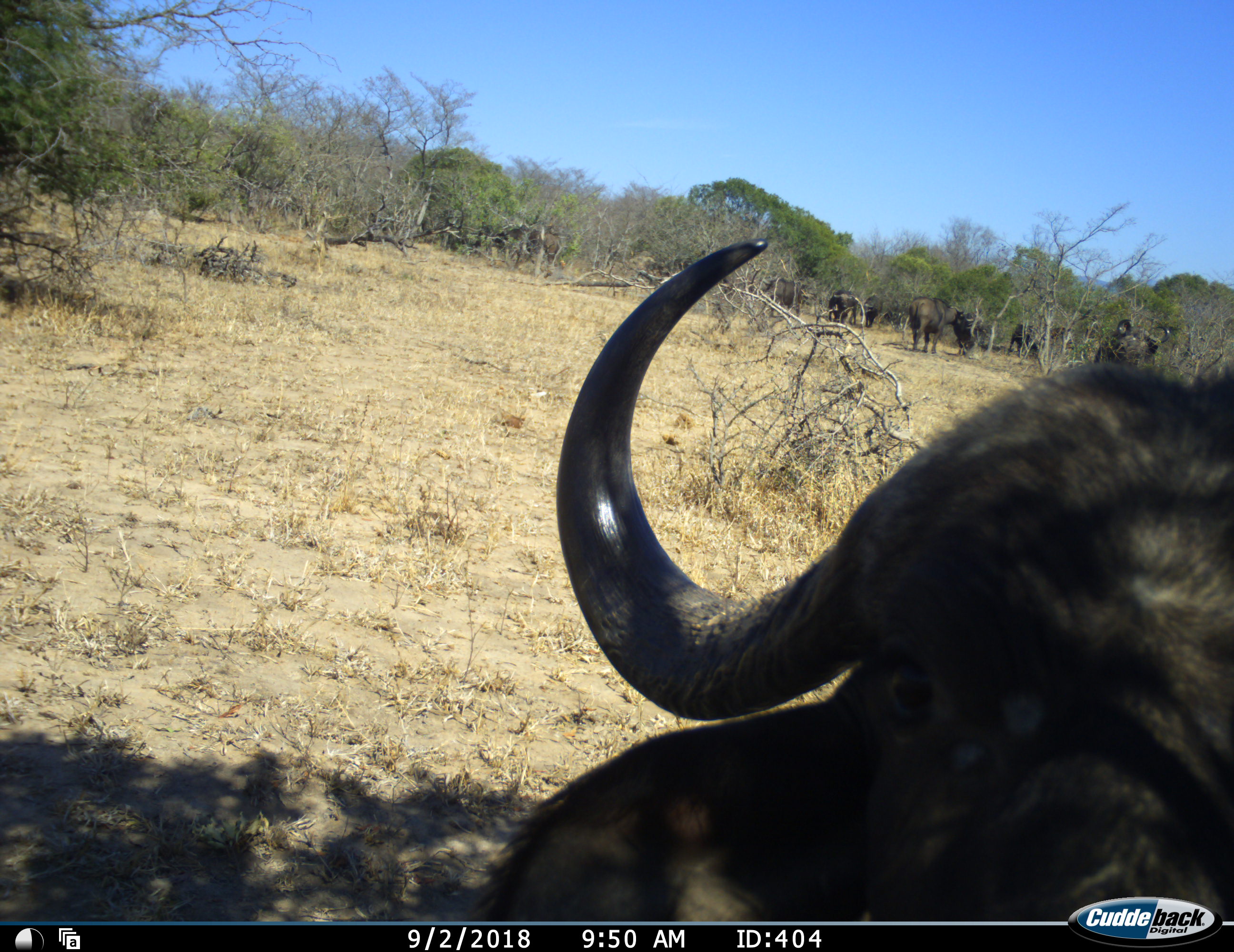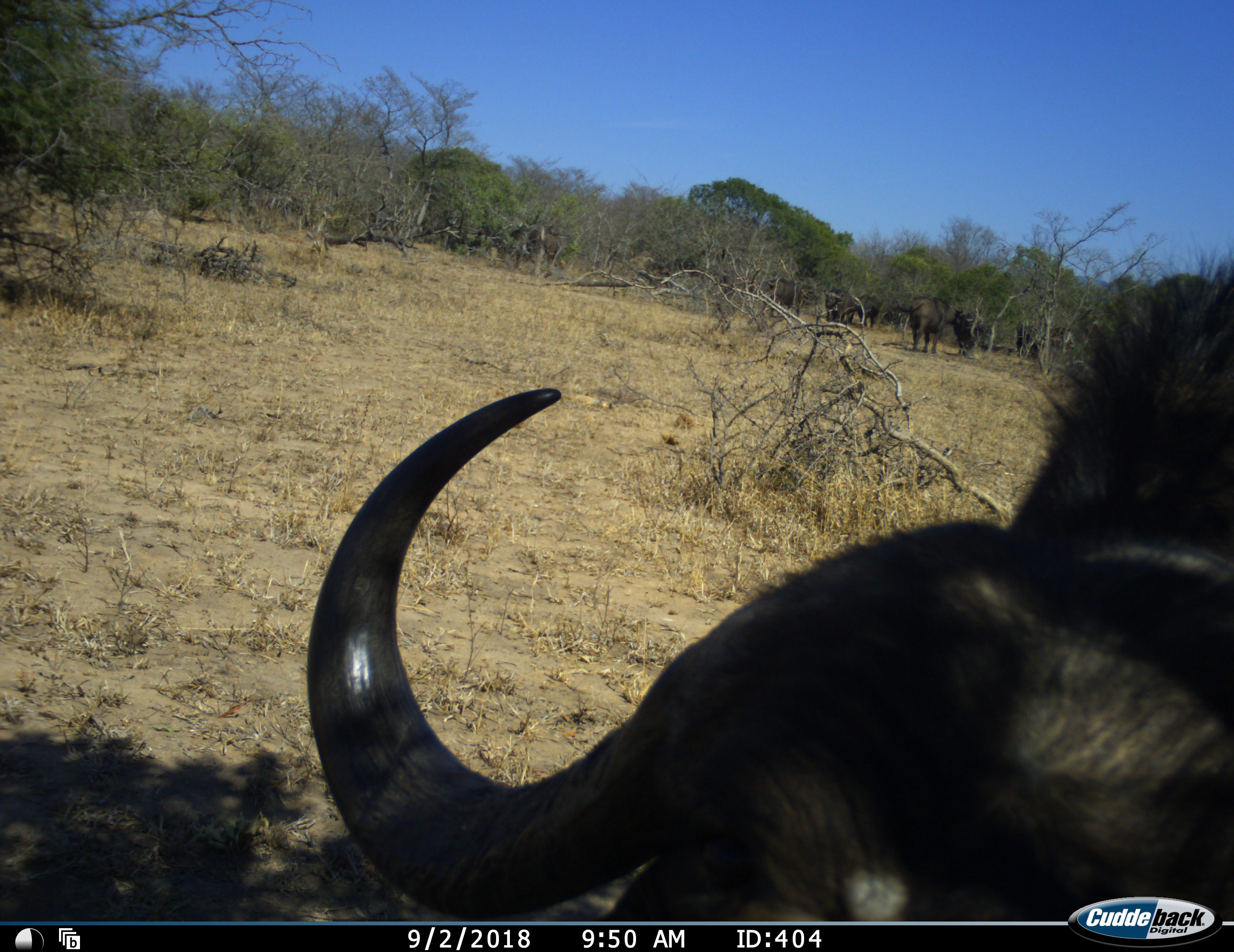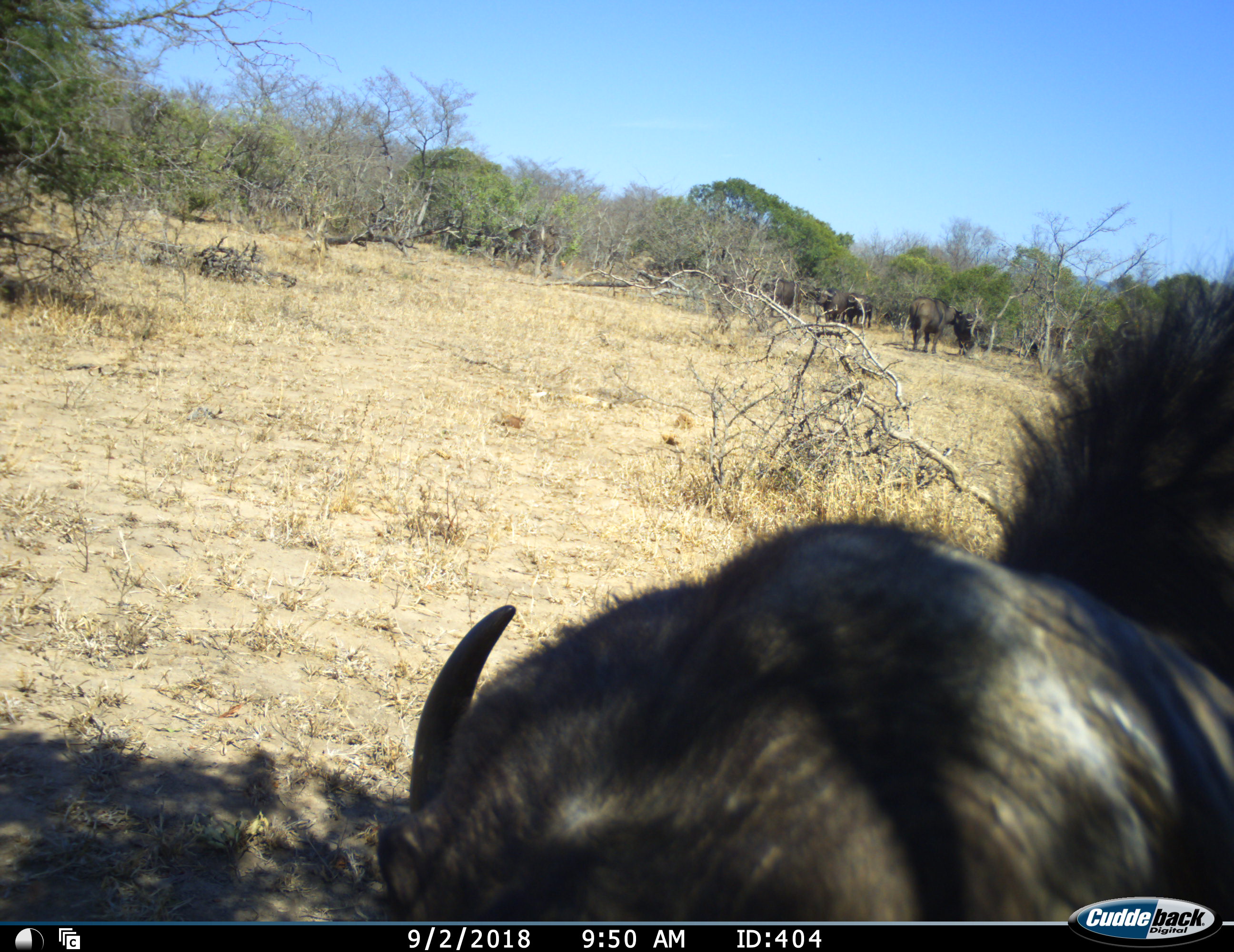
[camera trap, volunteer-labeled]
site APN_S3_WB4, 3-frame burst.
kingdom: Animalia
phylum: Chordata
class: Mammalia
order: Artiodactyla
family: Bovidae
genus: Syncerus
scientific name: Syncerus caffer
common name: african buffalo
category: buffalo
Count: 10.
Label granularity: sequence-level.